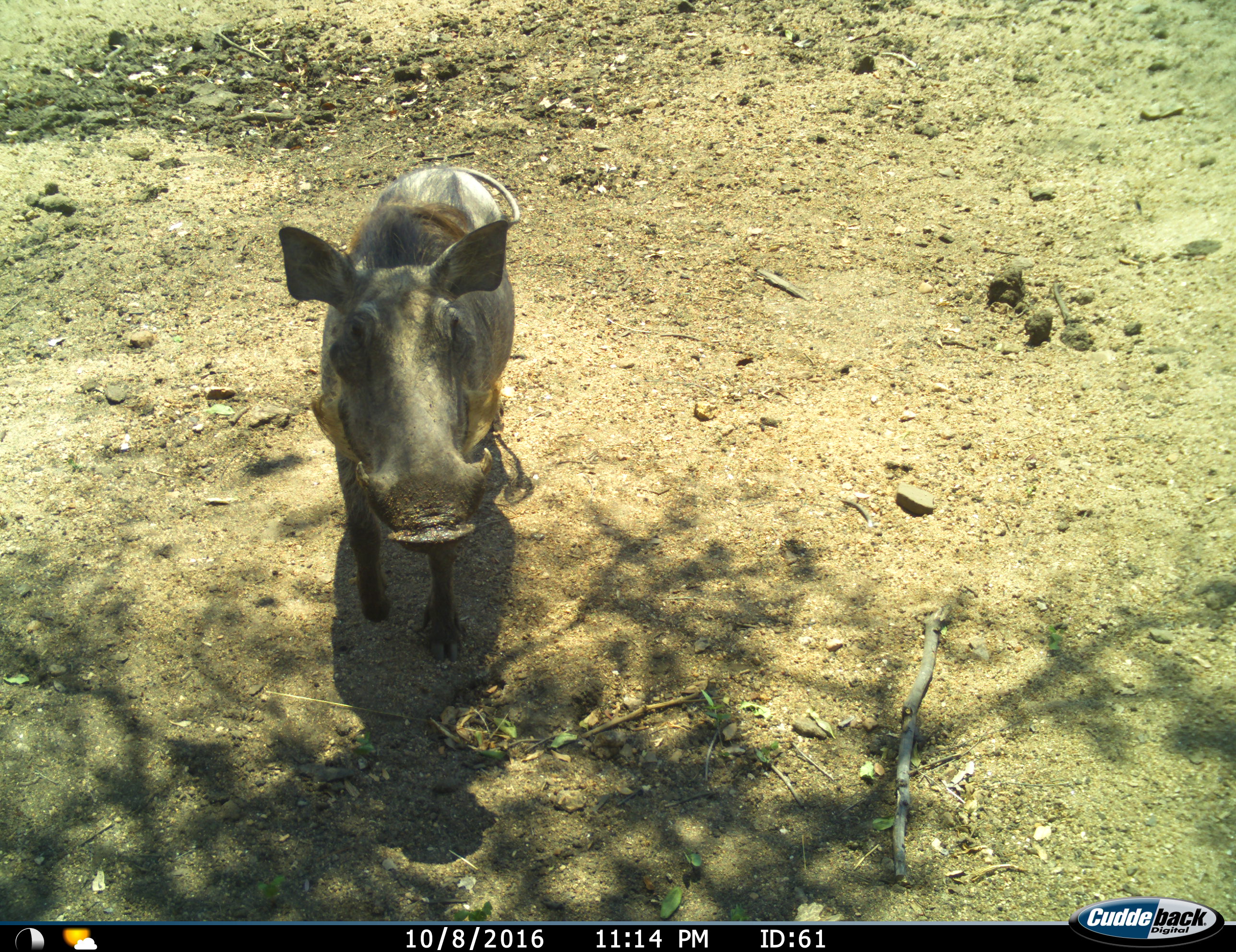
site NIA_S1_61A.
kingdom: Animalia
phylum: Chordata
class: Mammalia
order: Artiodactyla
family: Suidae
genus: Phacochoerus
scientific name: Phacochoerus africanus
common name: warthog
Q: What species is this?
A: Warthog (Phacochoerus africanus).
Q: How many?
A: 1.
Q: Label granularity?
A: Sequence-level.